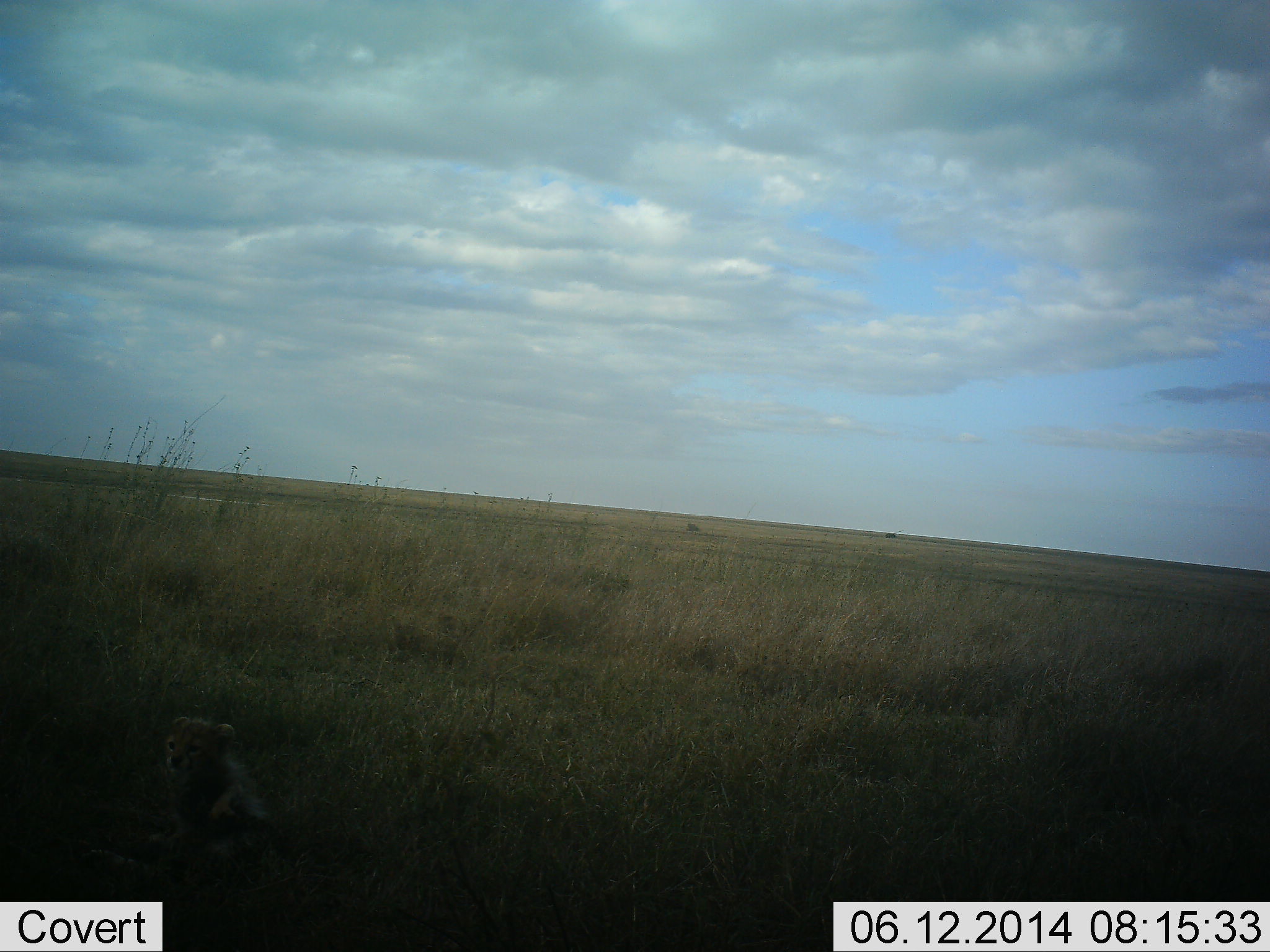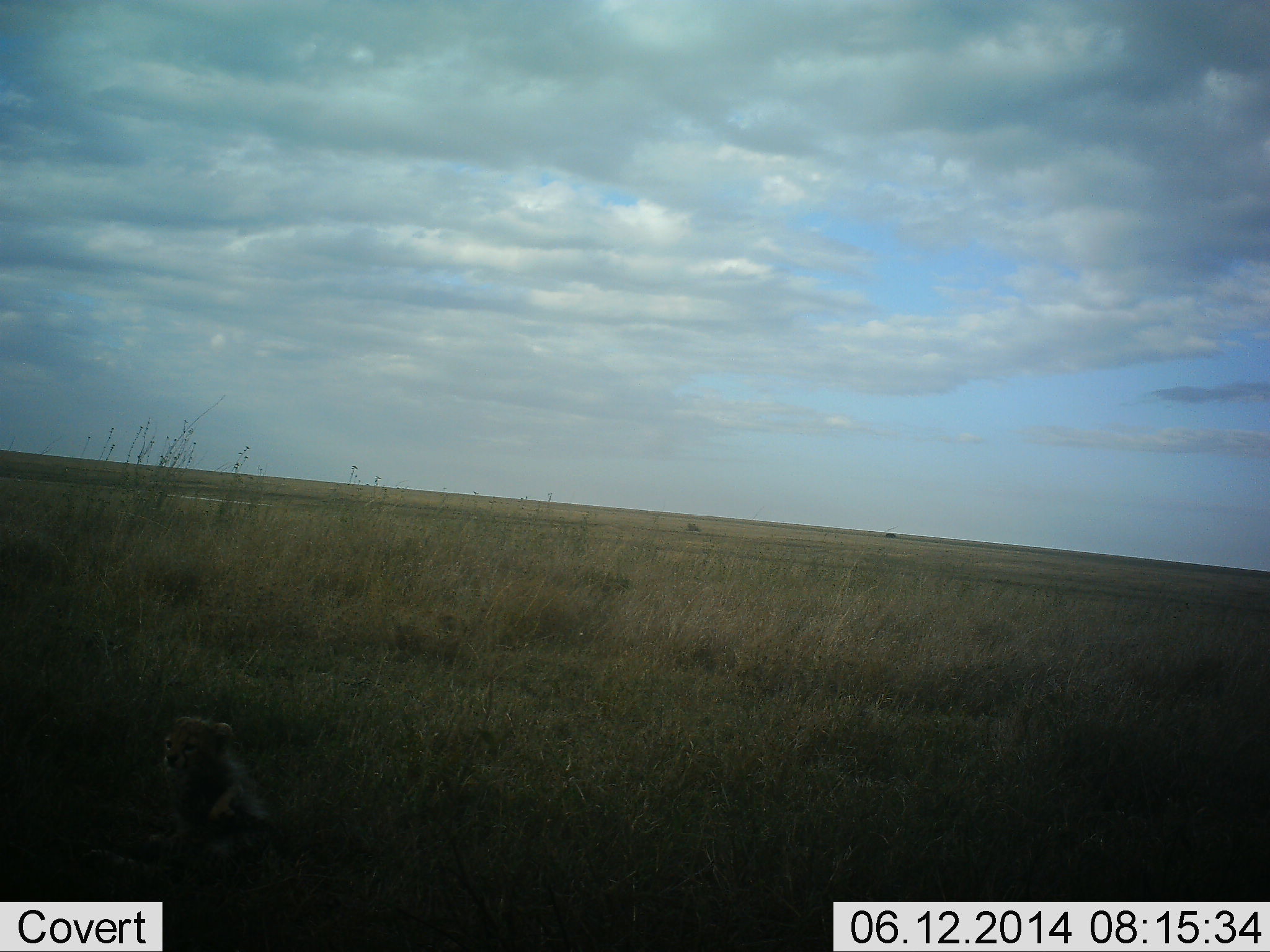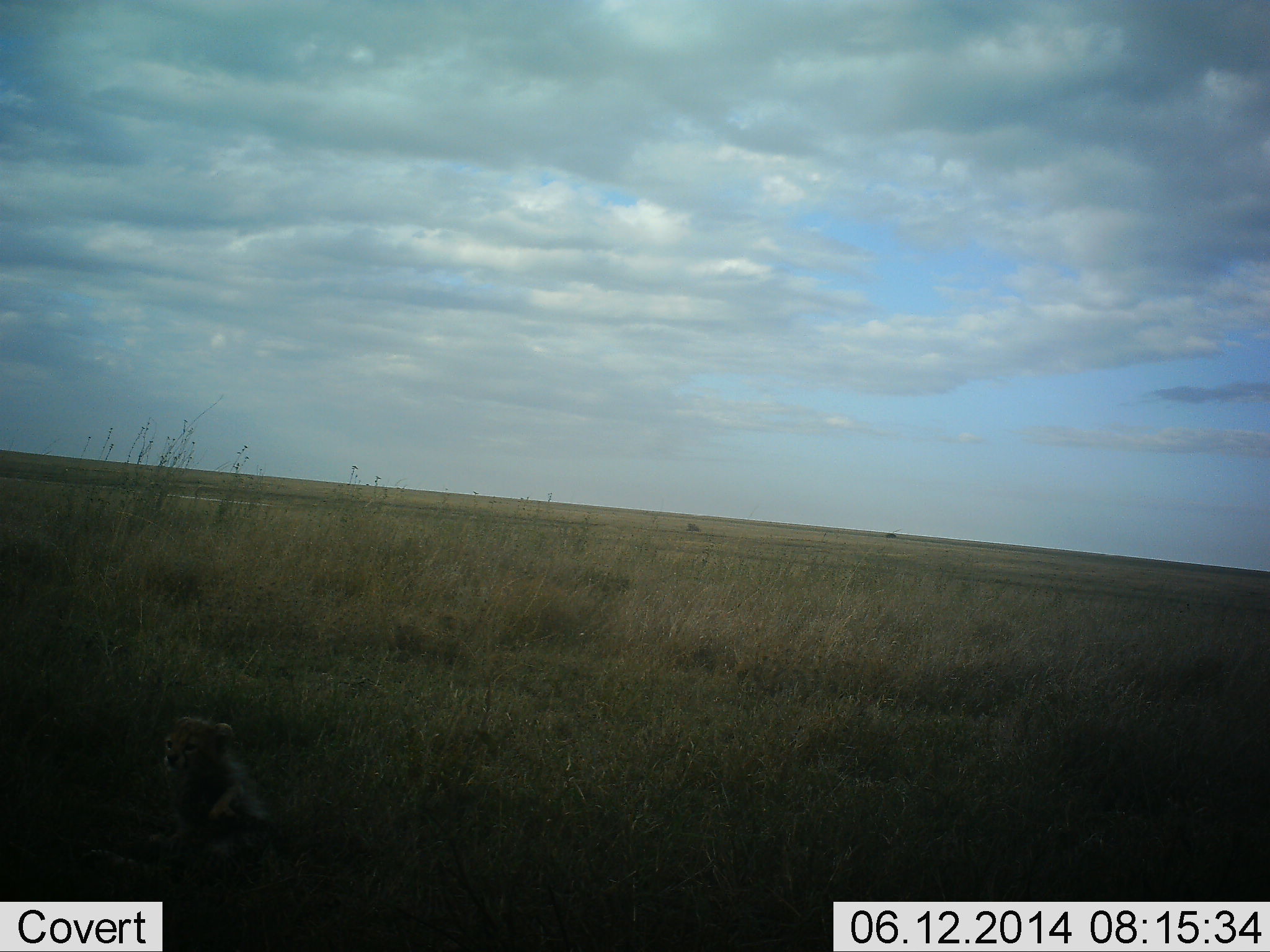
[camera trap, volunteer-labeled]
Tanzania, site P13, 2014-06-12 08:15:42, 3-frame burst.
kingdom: Animalia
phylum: Chordata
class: Mammalia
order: Carnivora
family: Felidae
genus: Acinonyx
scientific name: Acinonyx jubatus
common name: cheetah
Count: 1.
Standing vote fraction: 0%.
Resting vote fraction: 89%.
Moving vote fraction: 11%.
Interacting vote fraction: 0%.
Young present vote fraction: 100%.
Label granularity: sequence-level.